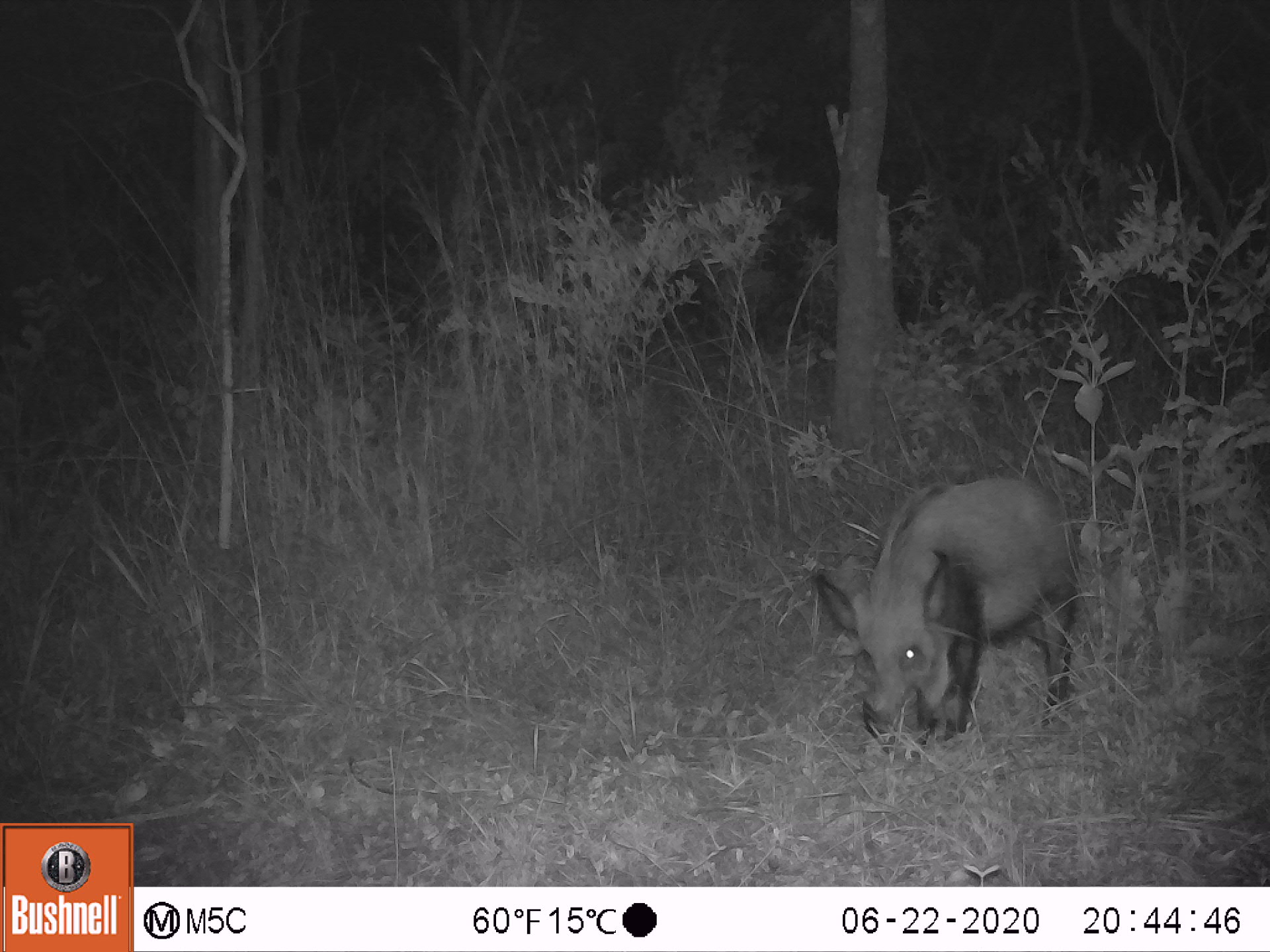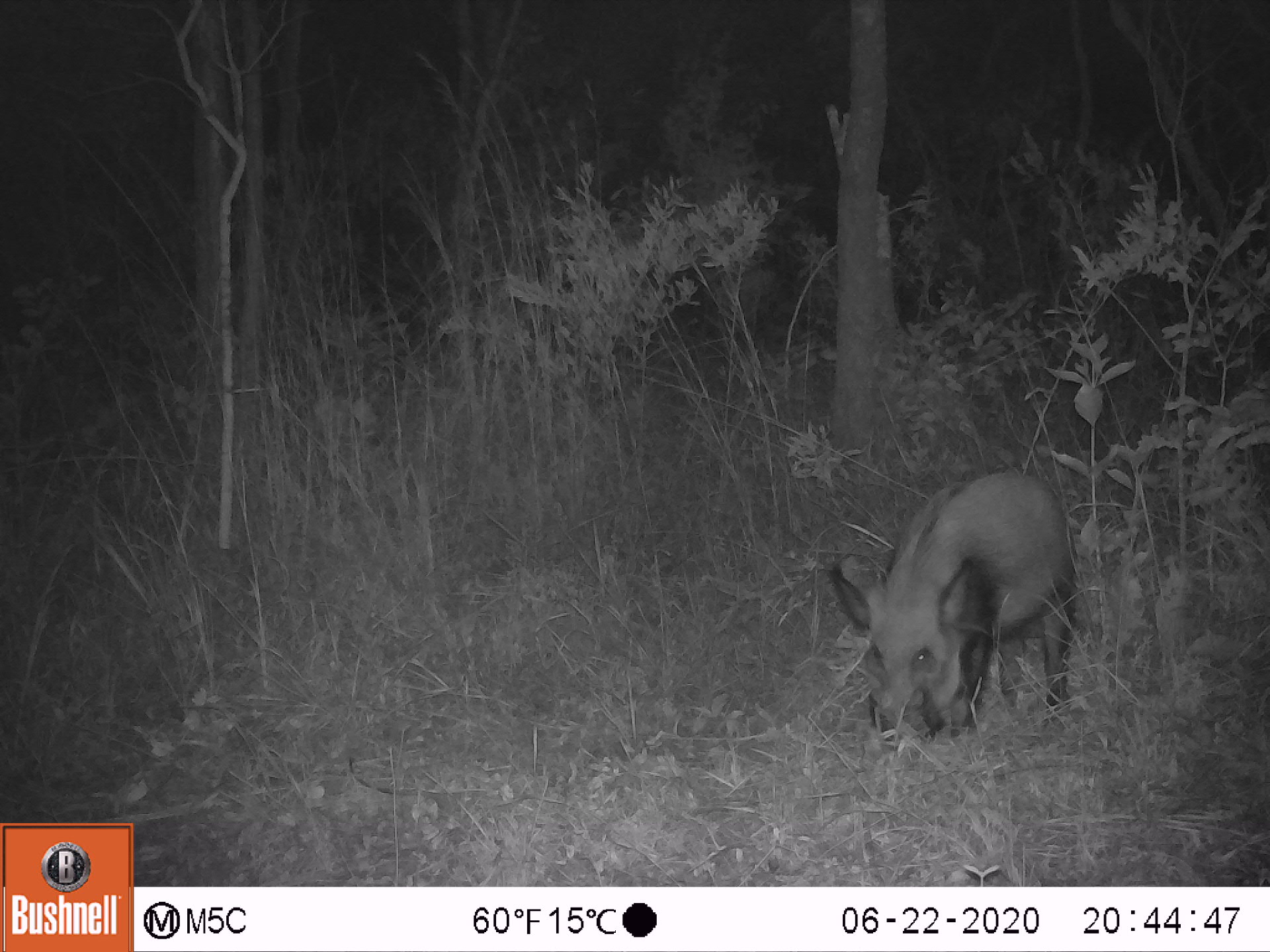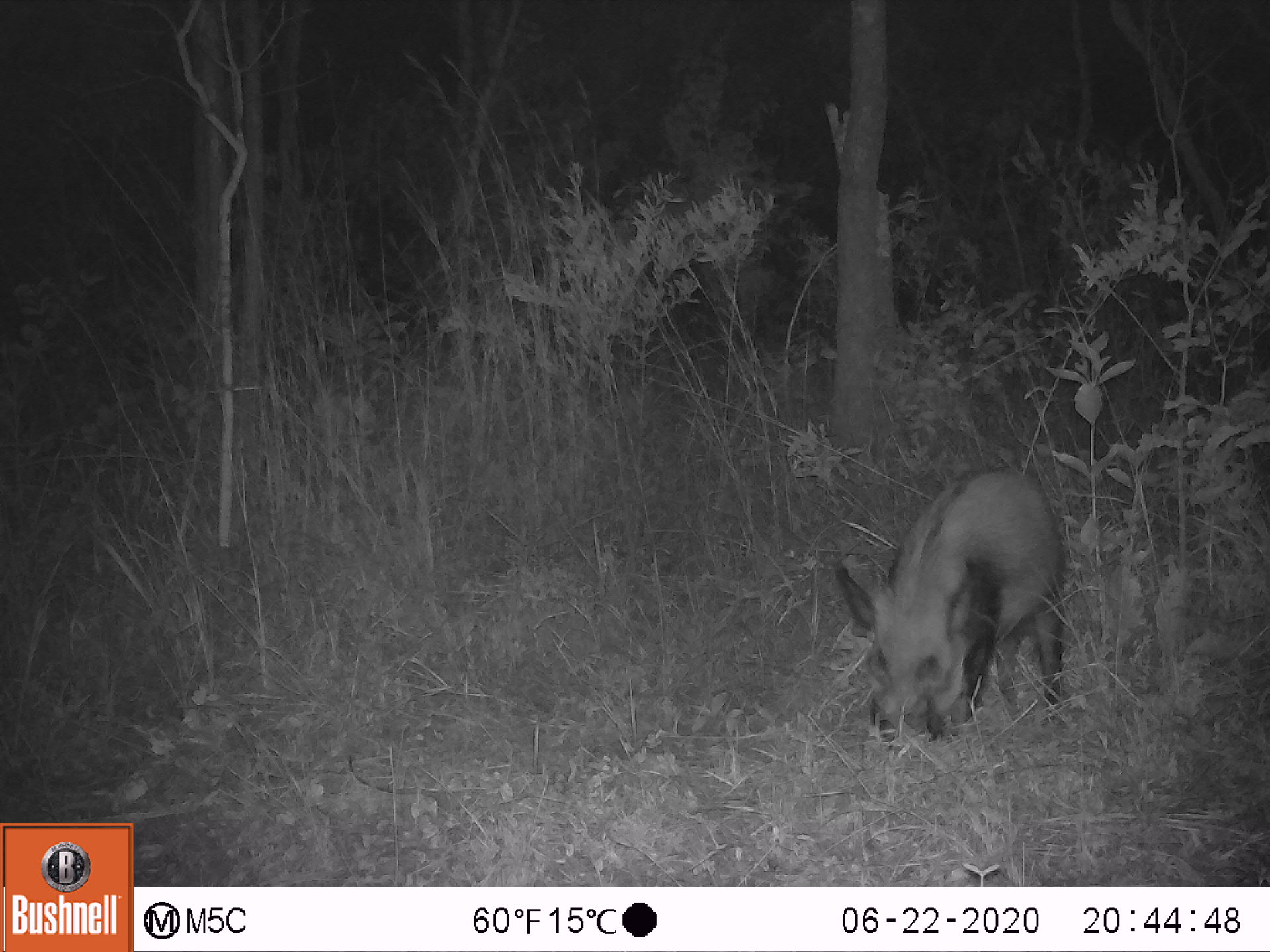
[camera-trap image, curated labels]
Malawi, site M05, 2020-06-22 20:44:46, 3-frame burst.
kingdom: Animalia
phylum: Chordata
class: Mammalia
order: Artiodactyla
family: Suidae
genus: Potamochoerus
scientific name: Potamochoerus larvatus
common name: bushpig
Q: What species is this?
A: Bushpig (Potamochoerus larvatus).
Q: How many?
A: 1.